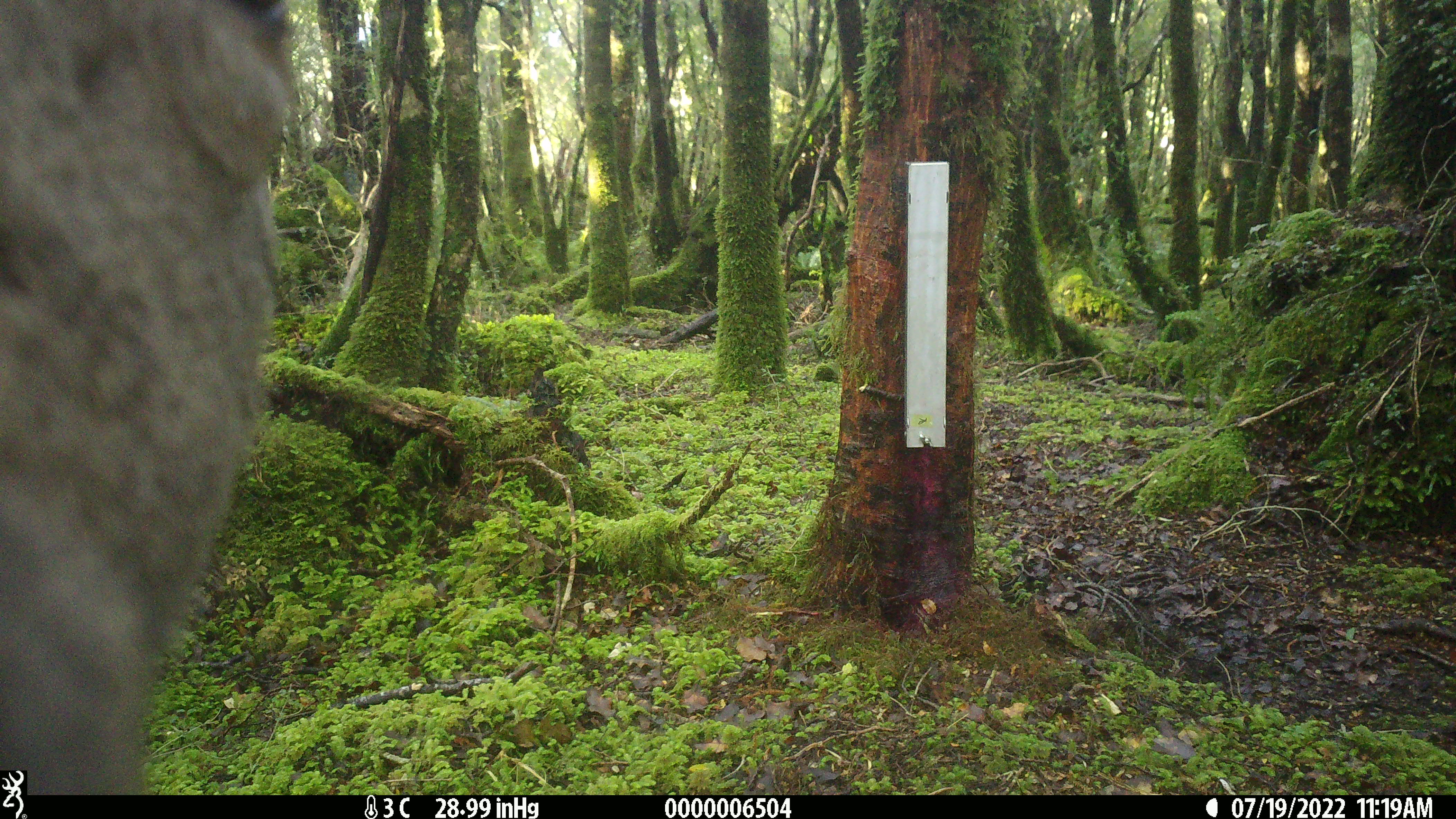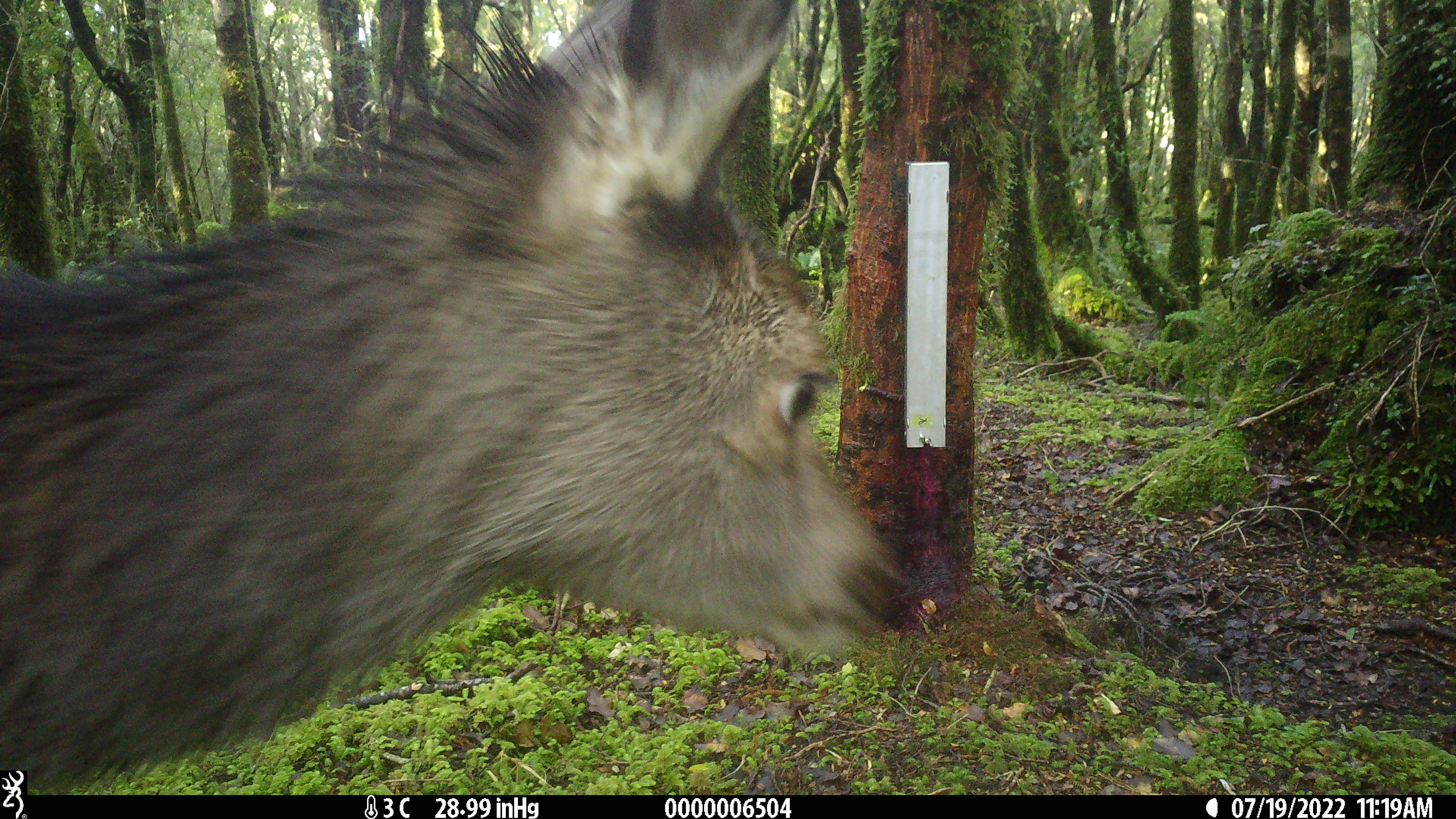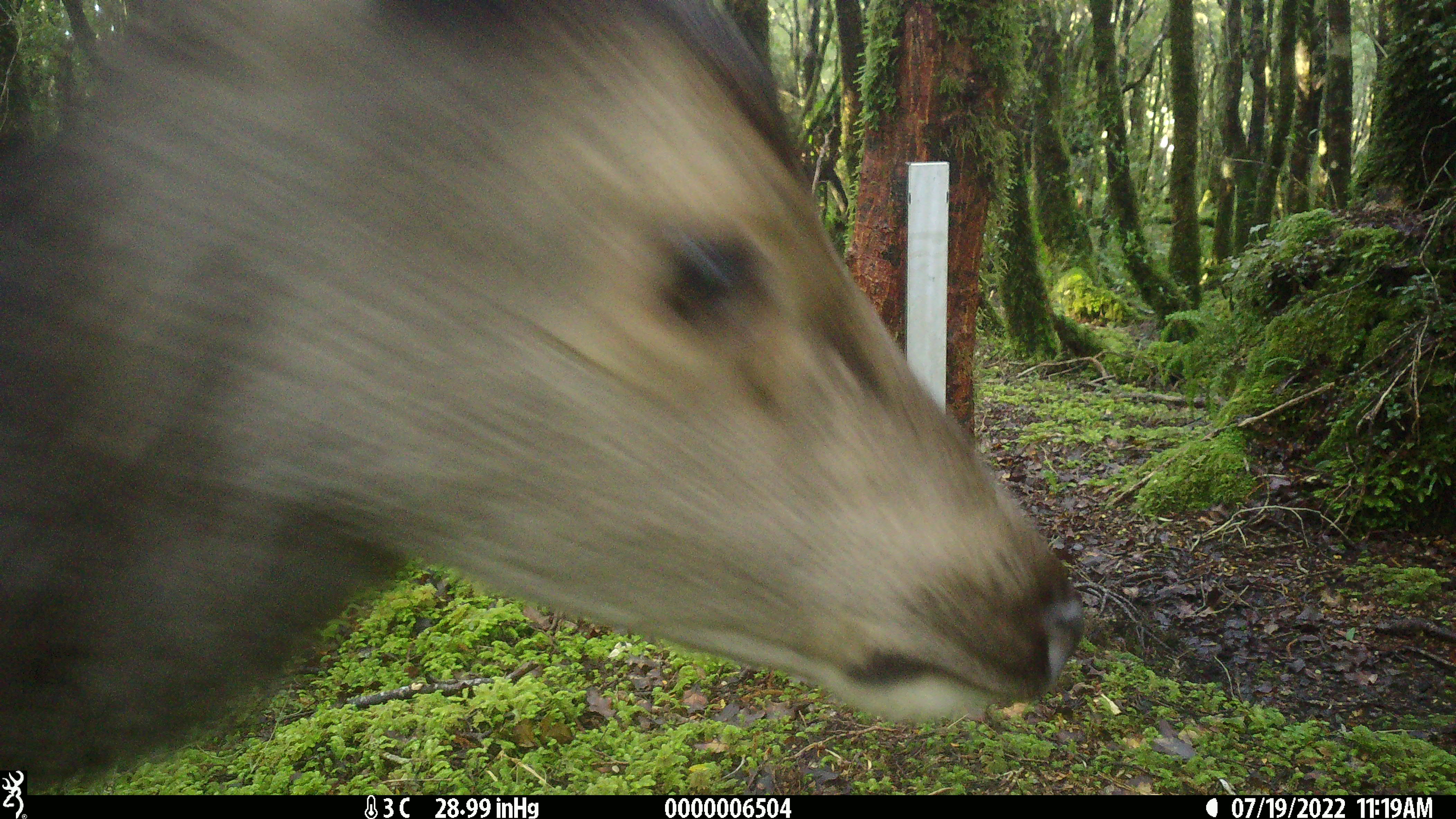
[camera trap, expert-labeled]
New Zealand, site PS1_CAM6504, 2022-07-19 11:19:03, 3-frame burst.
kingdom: Animalia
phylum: Chordata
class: Mammalia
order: Artiodactyla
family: Cervidae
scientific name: Cervidae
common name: deer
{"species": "deer (Cervidae)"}